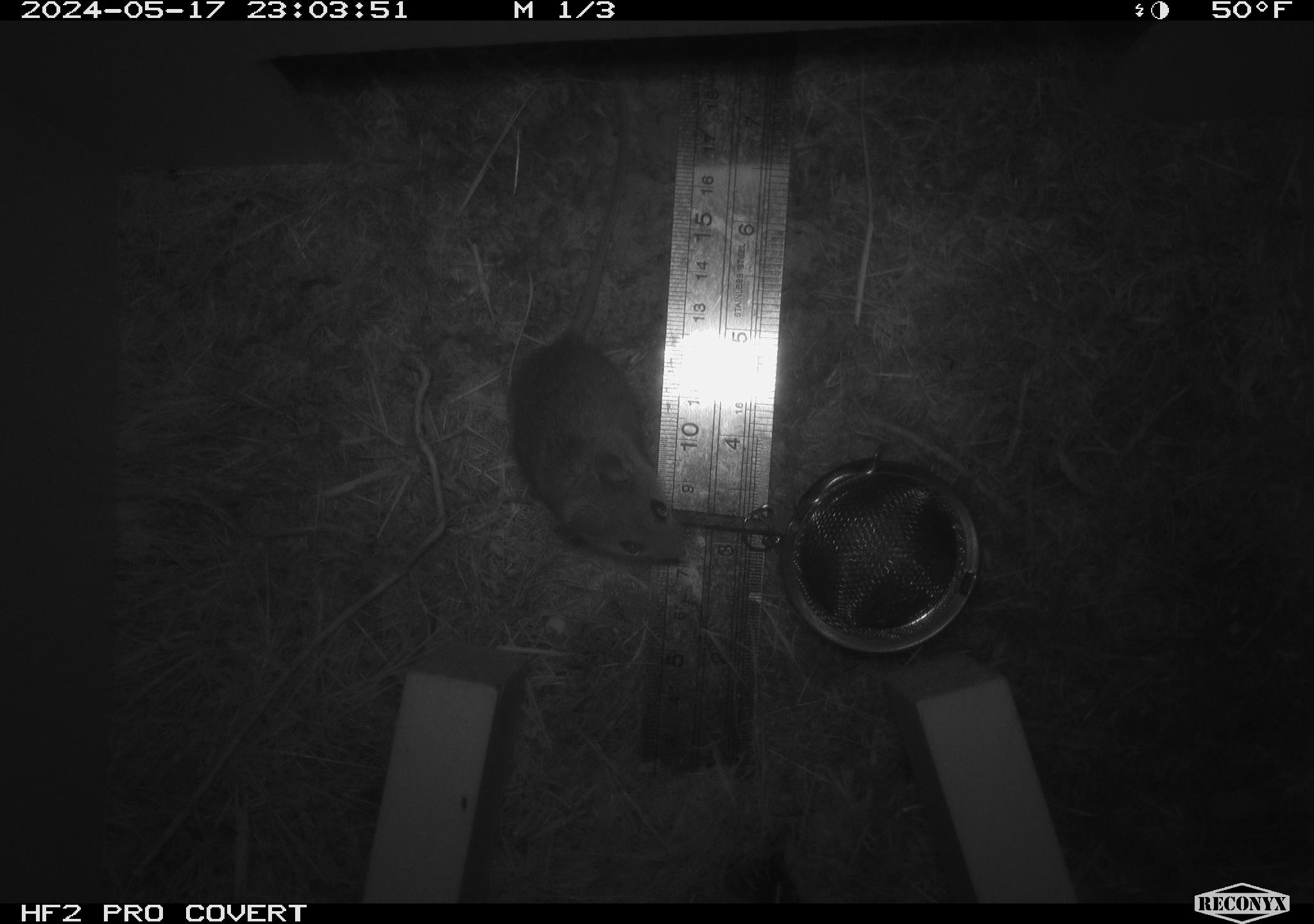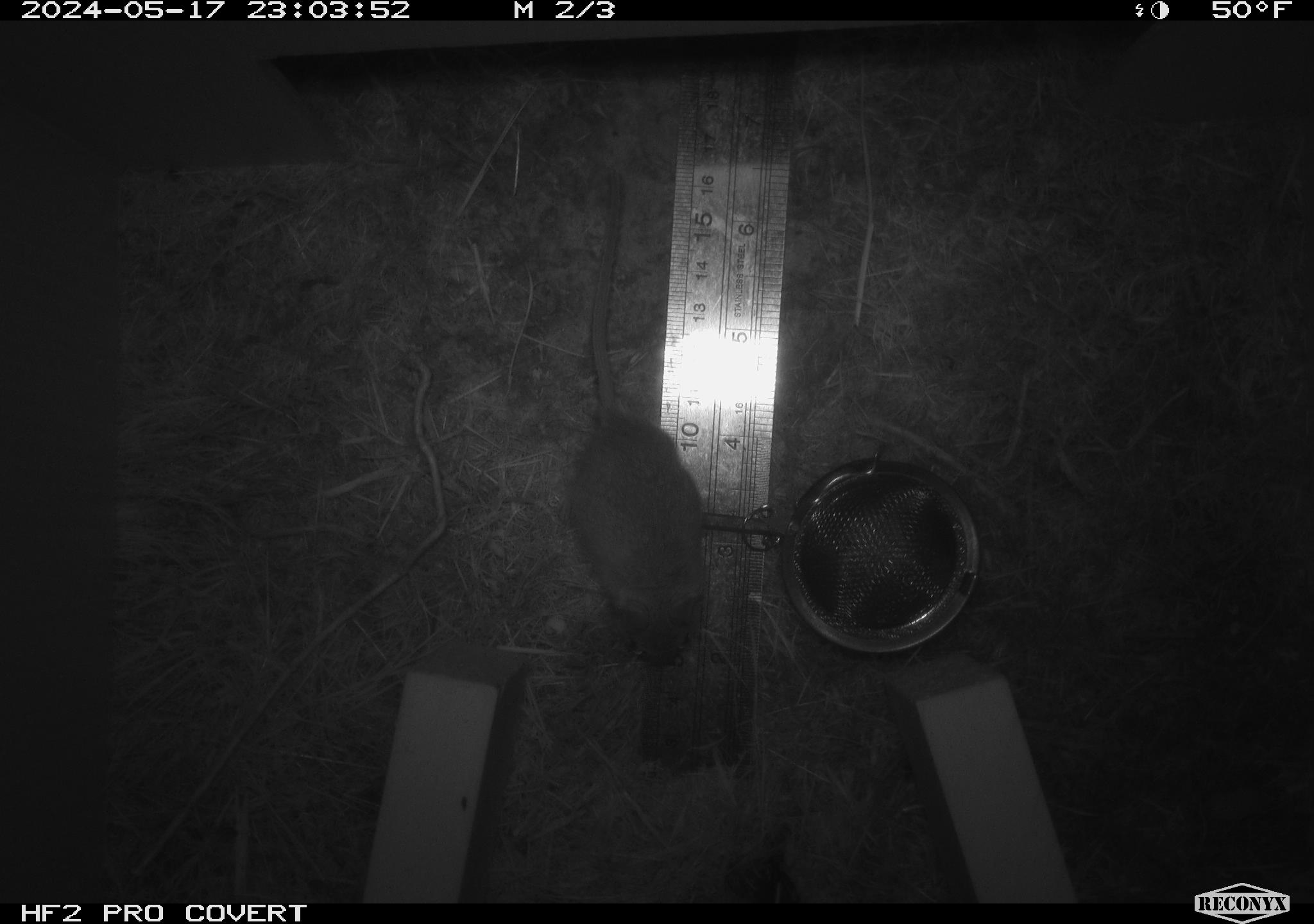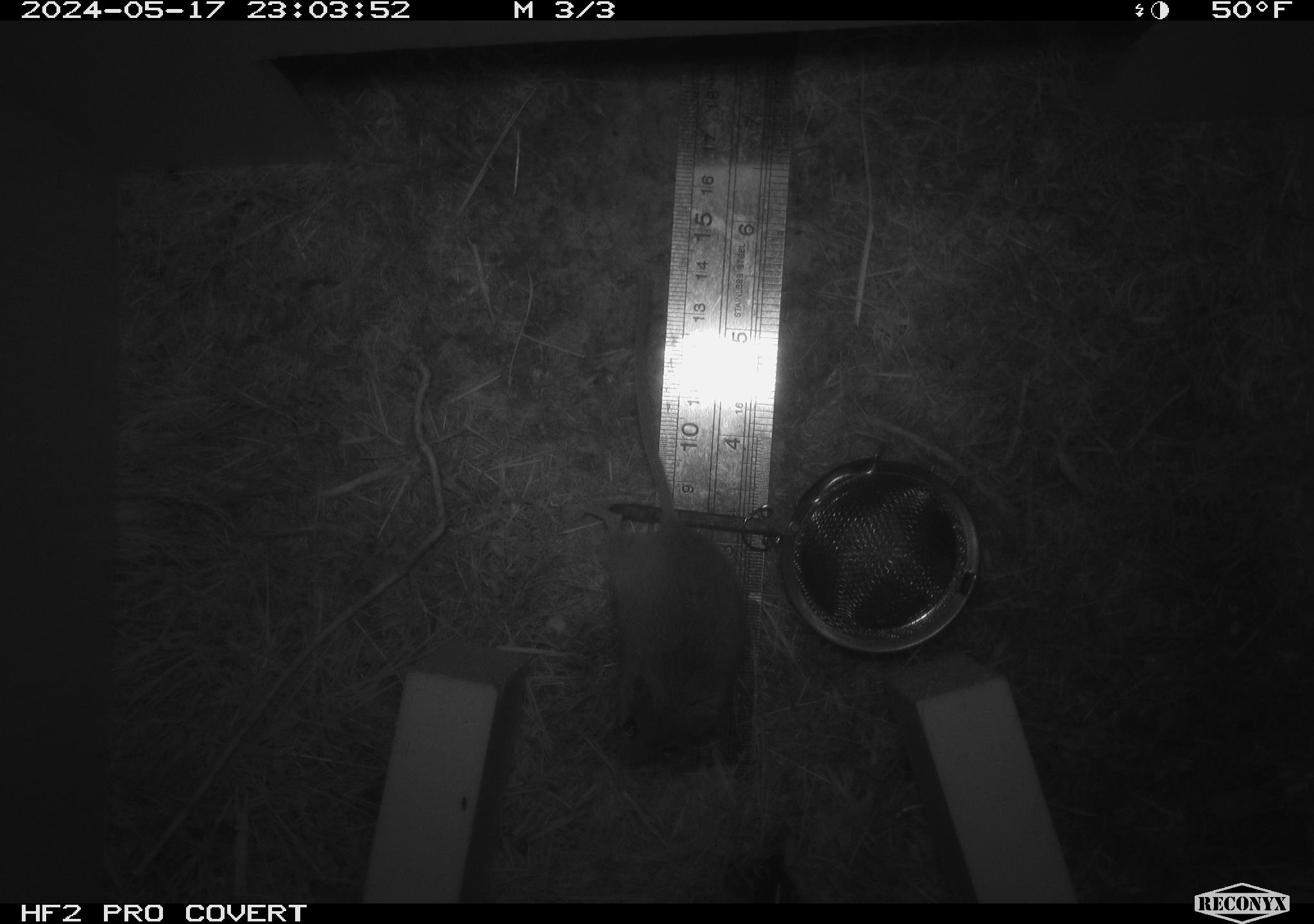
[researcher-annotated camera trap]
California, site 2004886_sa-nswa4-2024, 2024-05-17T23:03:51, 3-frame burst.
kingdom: Animalia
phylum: Chordata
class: Mammalia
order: Rodentia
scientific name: Rodentia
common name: rodent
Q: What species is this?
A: Rodent (Rodentia).